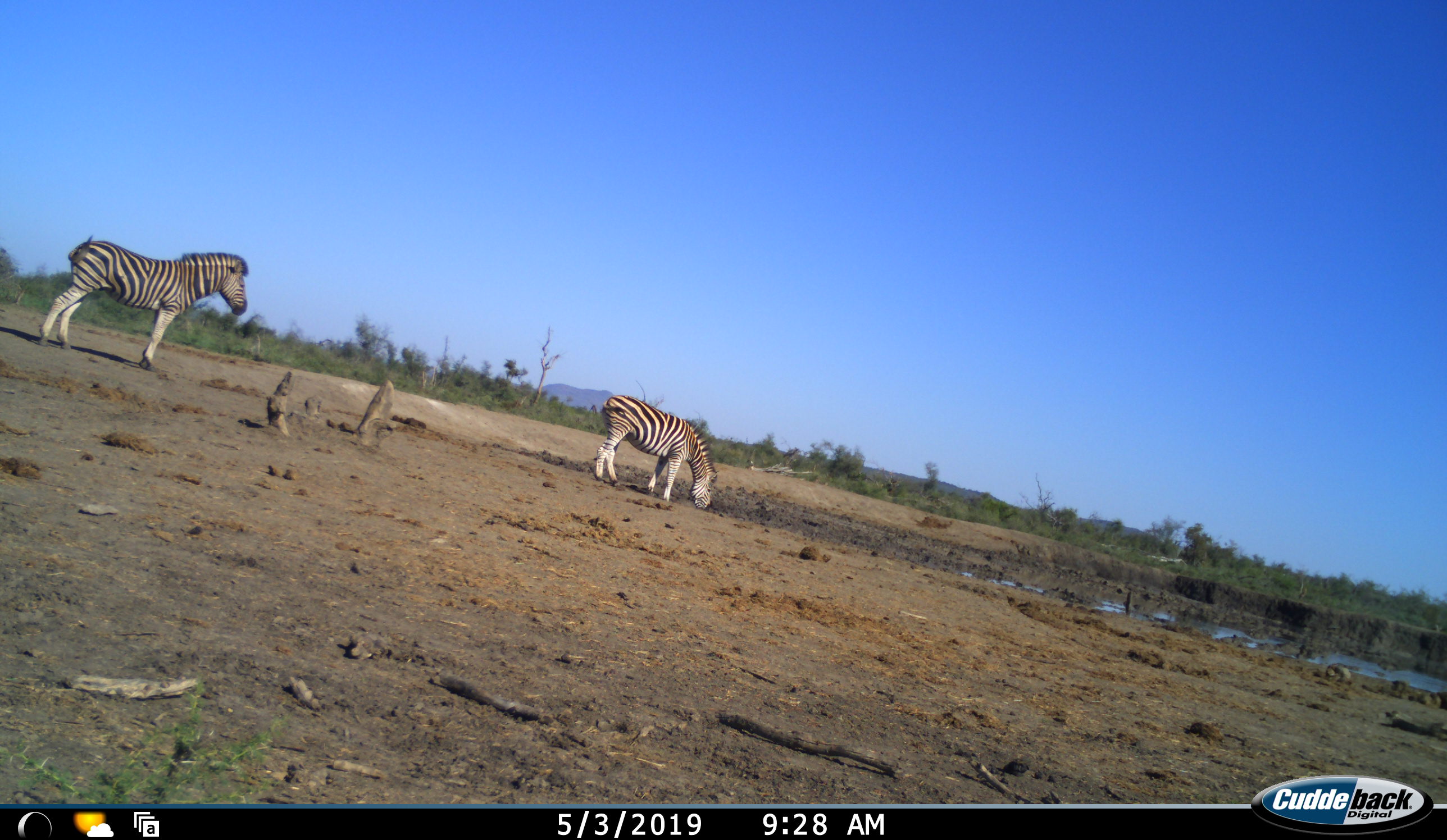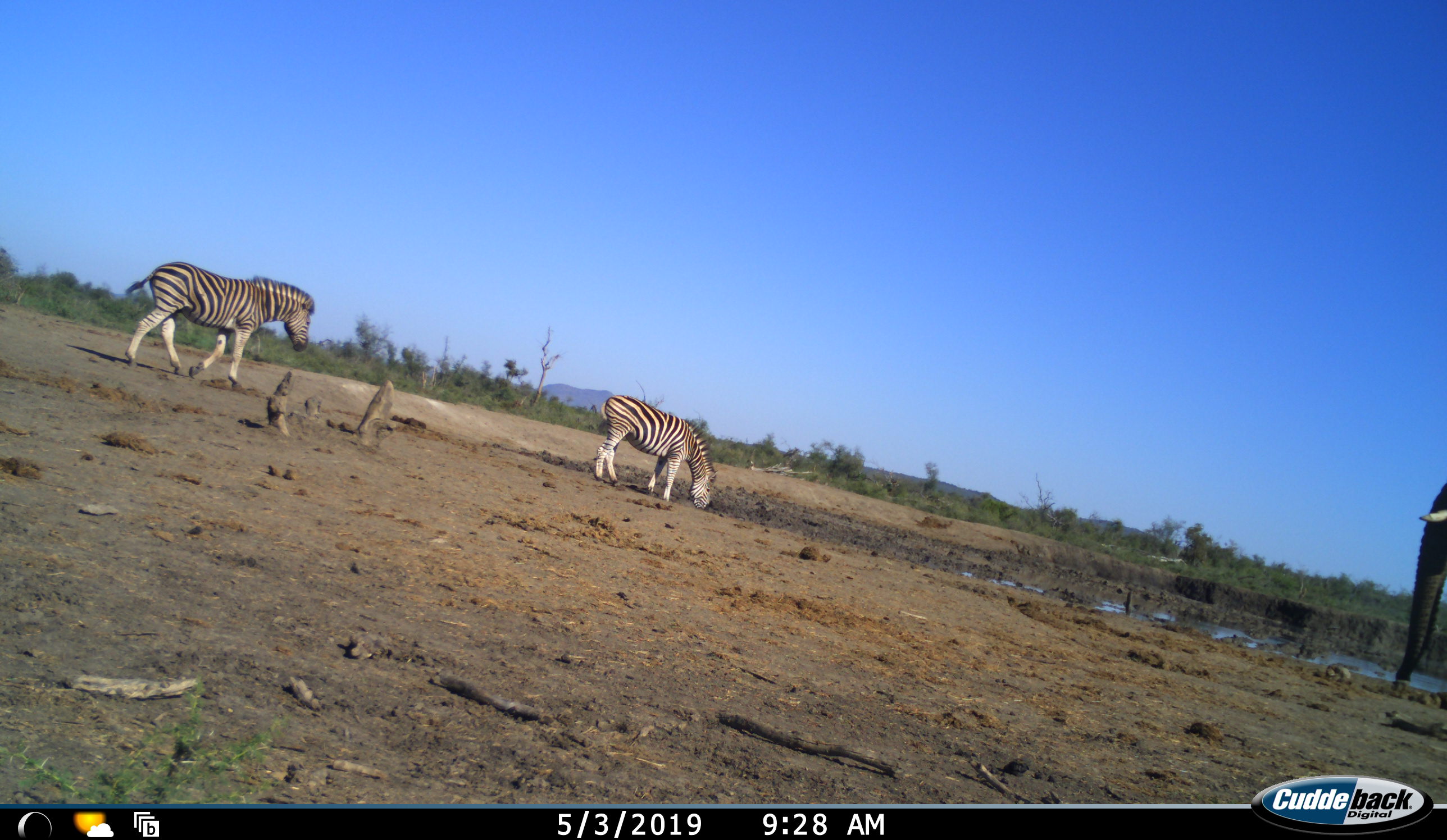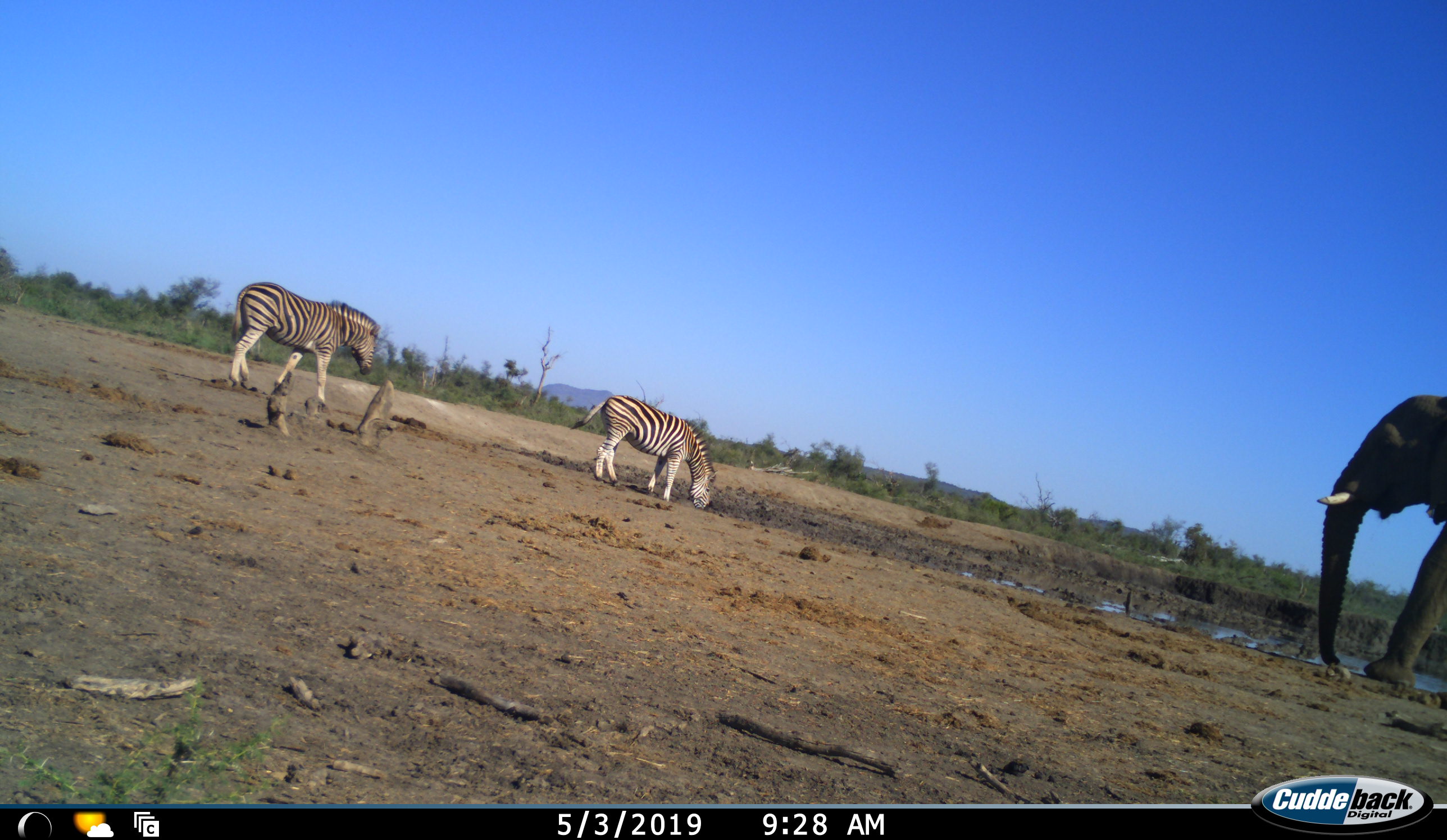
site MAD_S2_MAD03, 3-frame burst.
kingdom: Animalia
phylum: Chordata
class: Mammalia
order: Proboscidea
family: Elephantidae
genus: Loxodonta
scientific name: Loxodonta africana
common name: african bush elephant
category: elephant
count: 1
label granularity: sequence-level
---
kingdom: Animalia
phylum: Chordata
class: Mammalia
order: Perissodactyla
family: Equidae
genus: Equus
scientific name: Equus quagga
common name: plains zebra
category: zebraplains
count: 2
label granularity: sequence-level